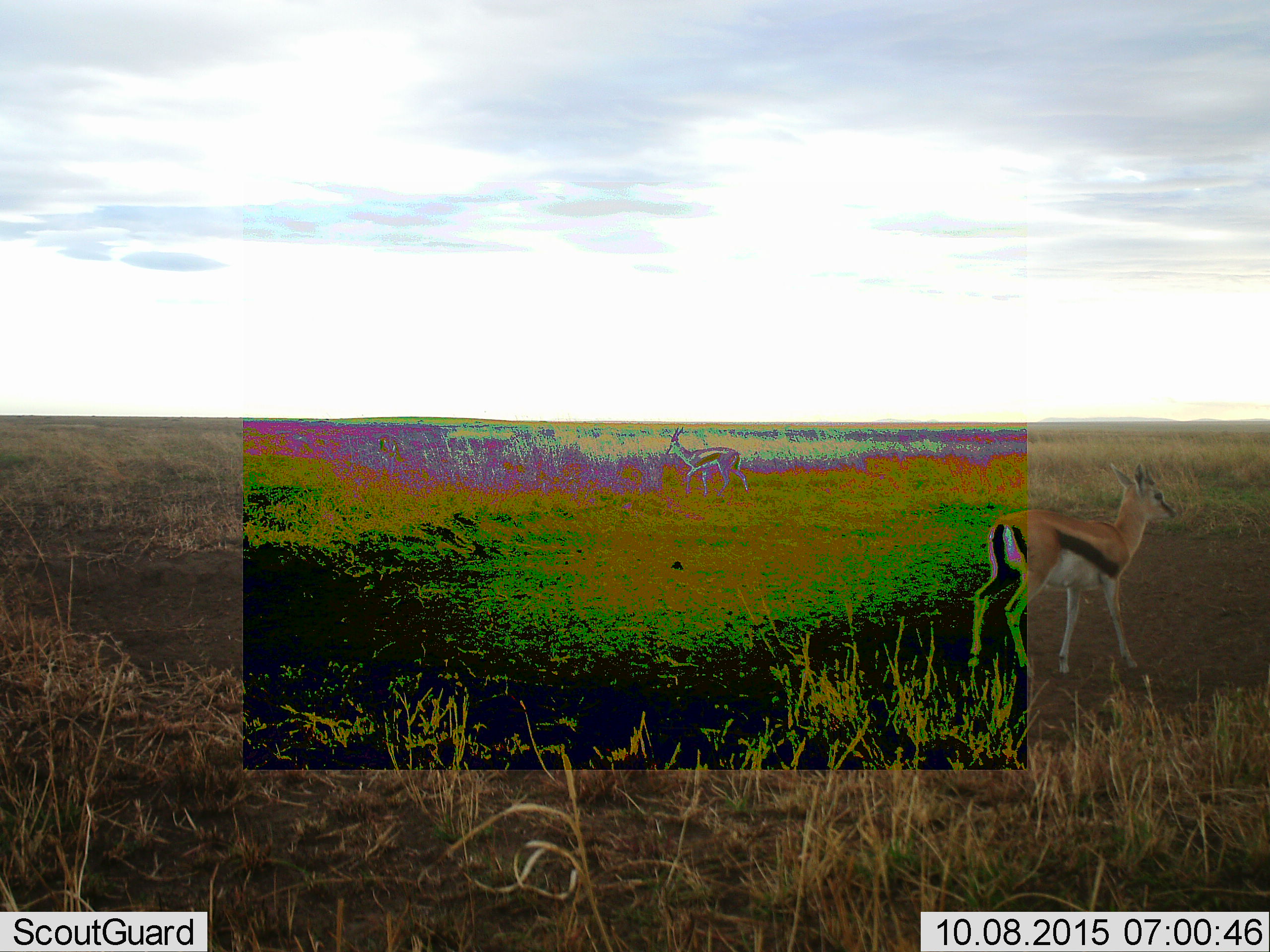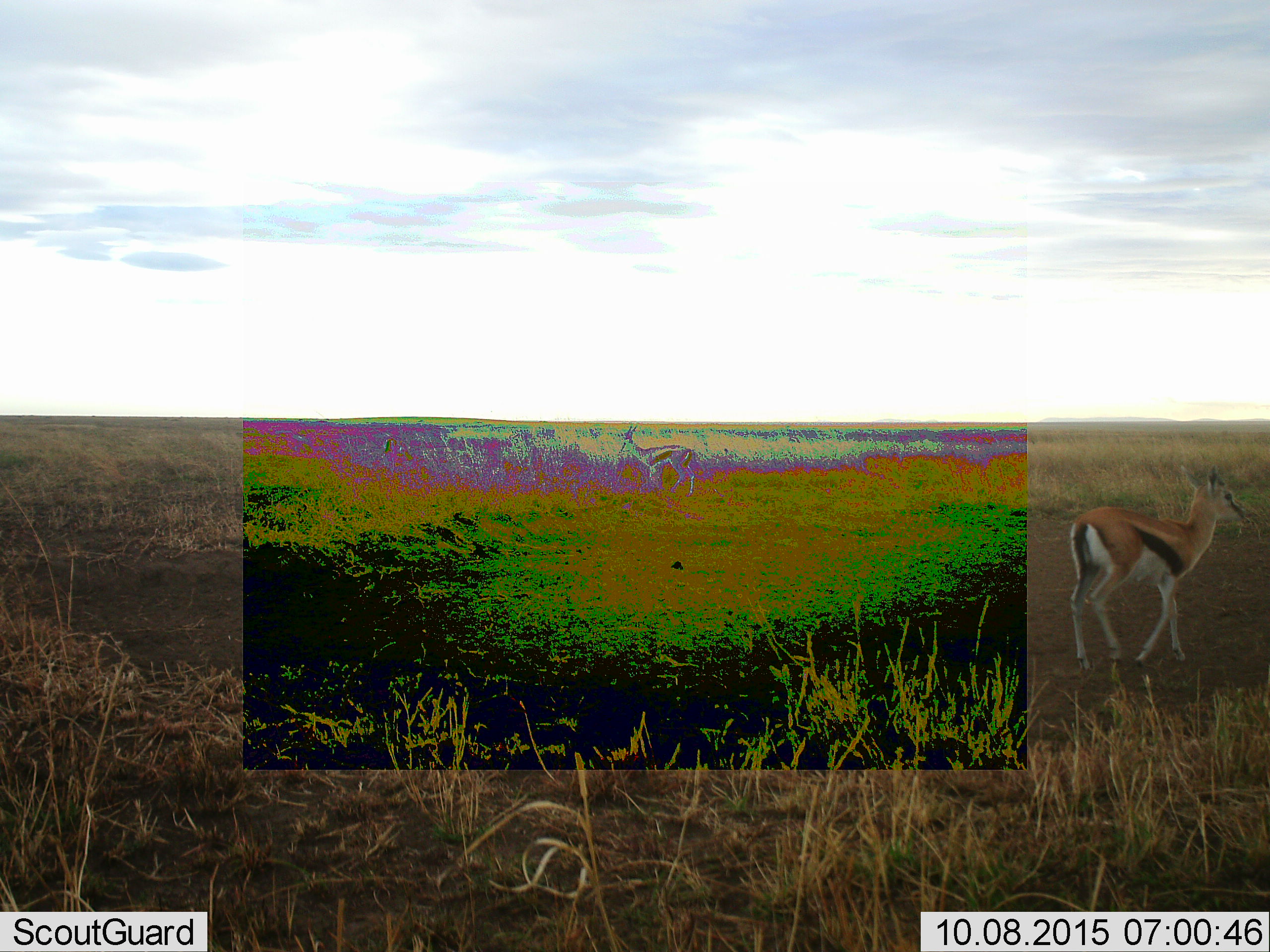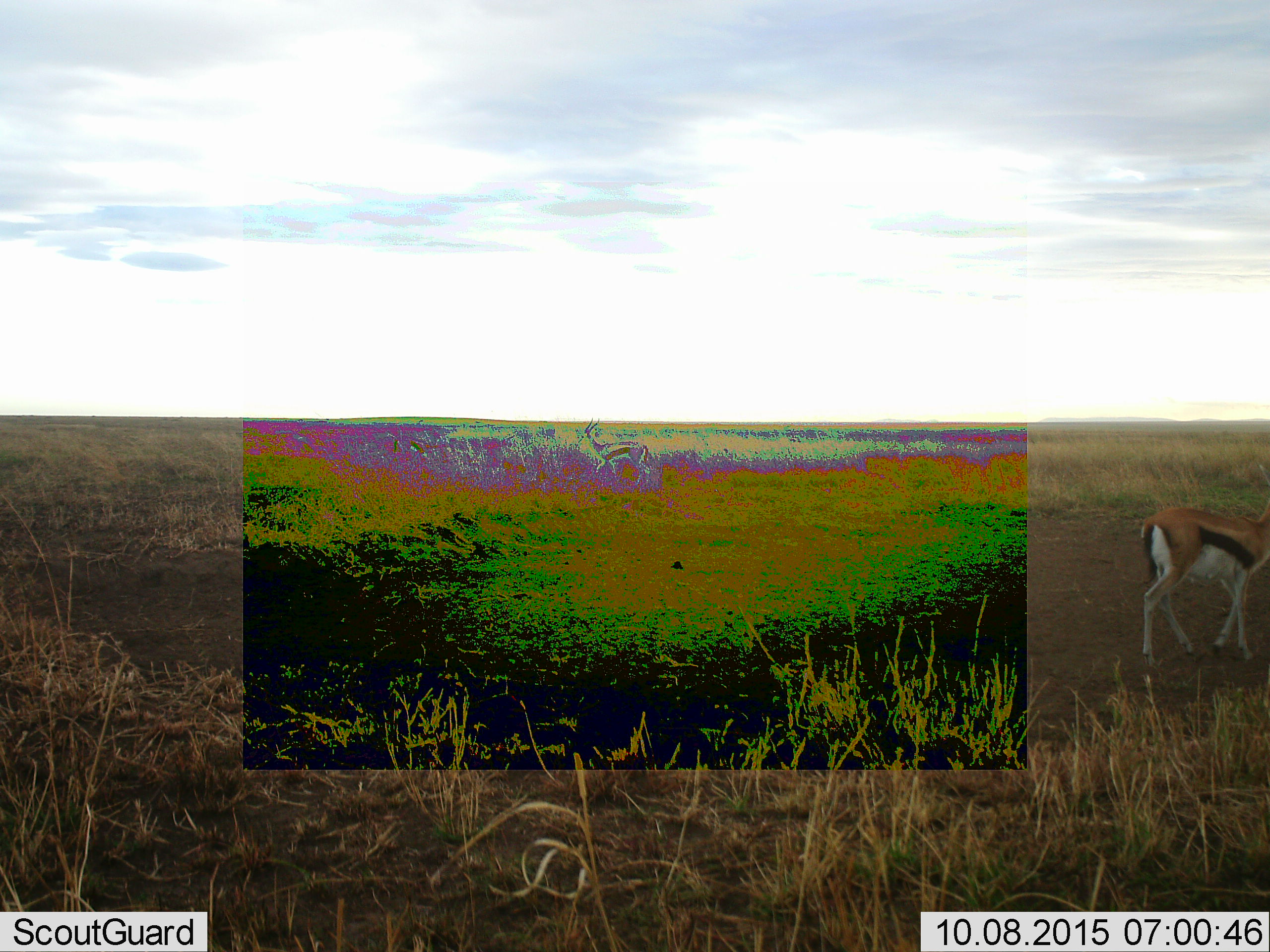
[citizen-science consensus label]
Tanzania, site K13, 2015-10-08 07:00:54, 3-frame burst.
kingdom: Animalia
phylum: Chordata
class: Mammalia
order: Artiodactyla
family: Bovidae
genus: Eudorcas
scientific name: Eudorcas thomsonii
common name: thomson's gazelle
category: gazellethomsons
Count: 2.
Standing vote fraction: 50%.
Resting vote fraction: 0%.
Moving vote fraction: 60%.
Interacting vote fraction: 0%.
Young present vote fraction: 20%.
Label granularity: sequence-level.